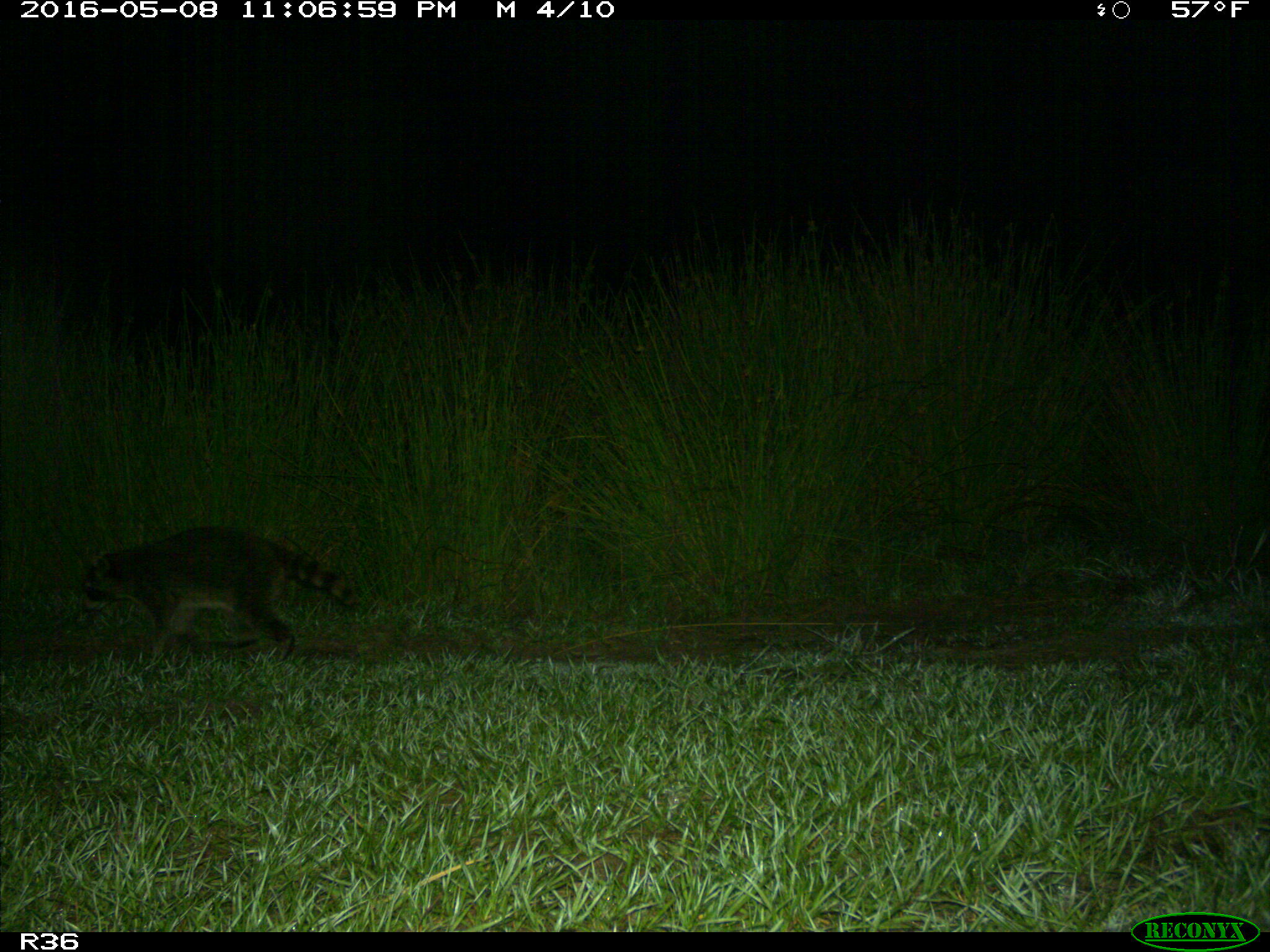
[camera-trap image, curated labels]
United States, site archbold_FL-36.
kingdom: Animalia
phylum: Chordata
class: Mammalia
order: Carnivora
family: Procyonidae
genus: Procyon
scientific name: Procyon lotor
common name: common raccoon